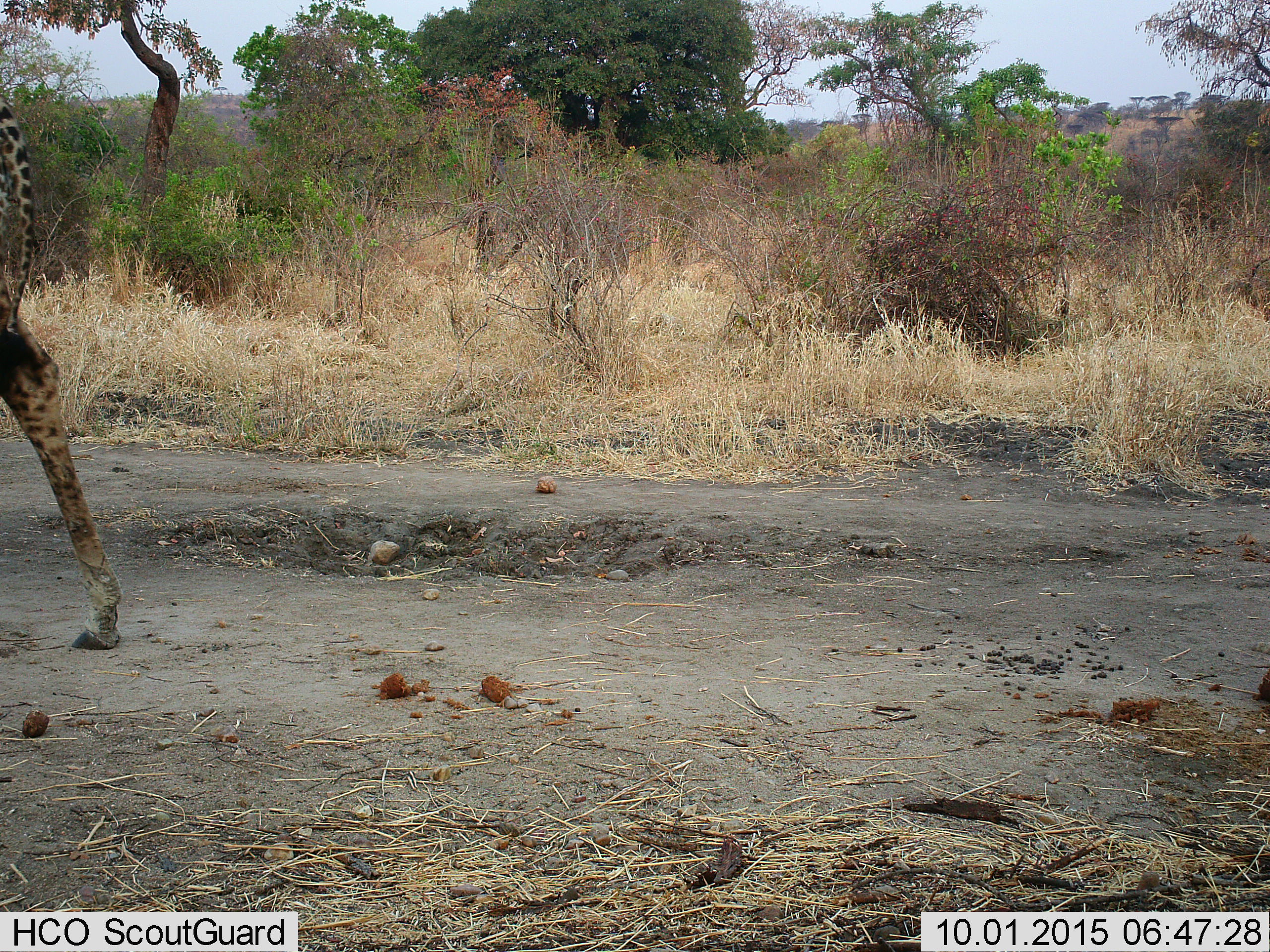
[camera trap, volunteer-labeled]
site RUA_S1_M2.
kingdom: Animalia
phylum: Chordata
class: Mammalia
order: Artiodactyla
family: Giraffidae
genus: Giraffa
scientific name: Giraffa camelopardalis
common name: giraffe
Giraffe (Giraffa camelopardalis), count 1. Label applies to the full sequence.